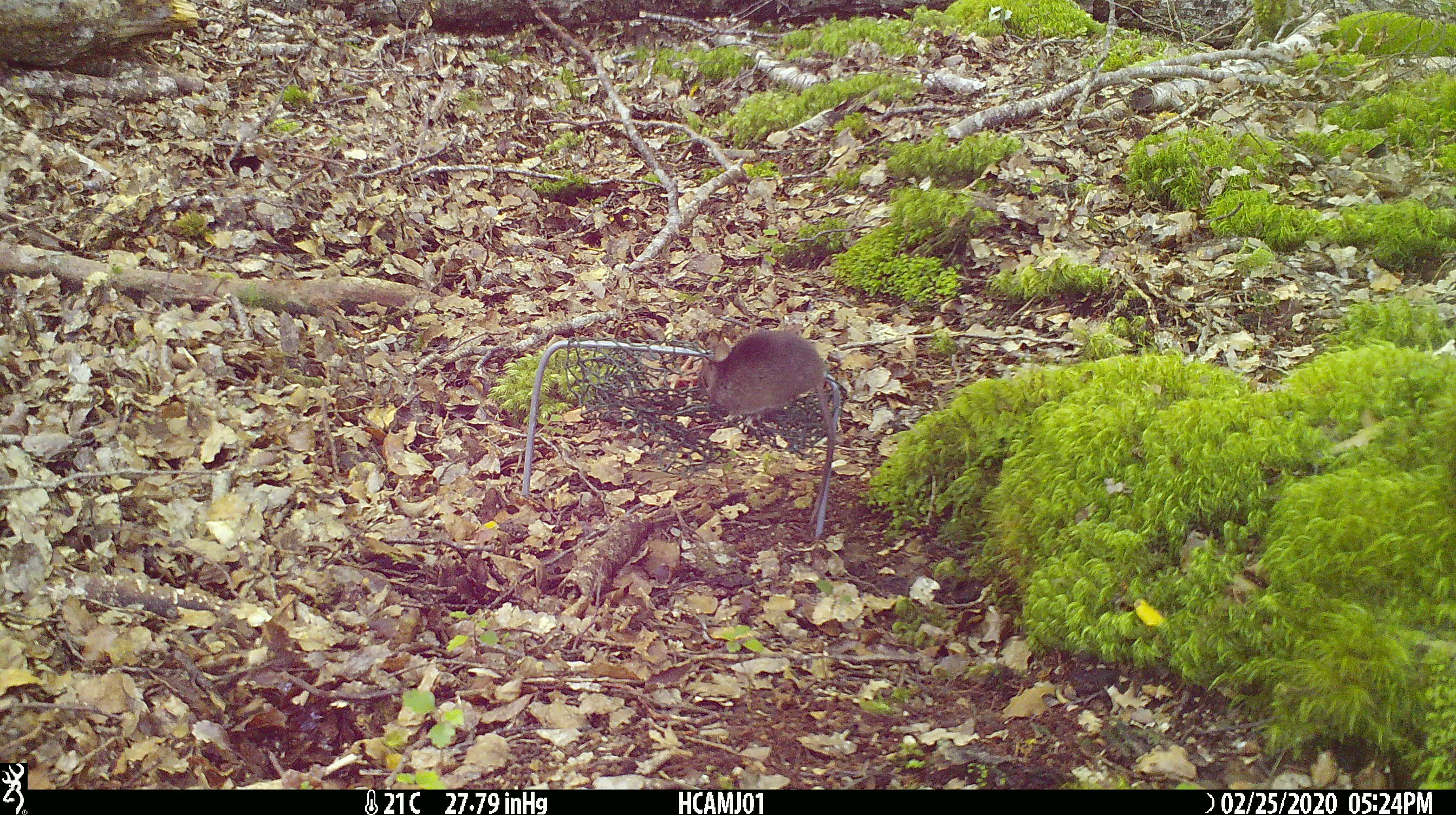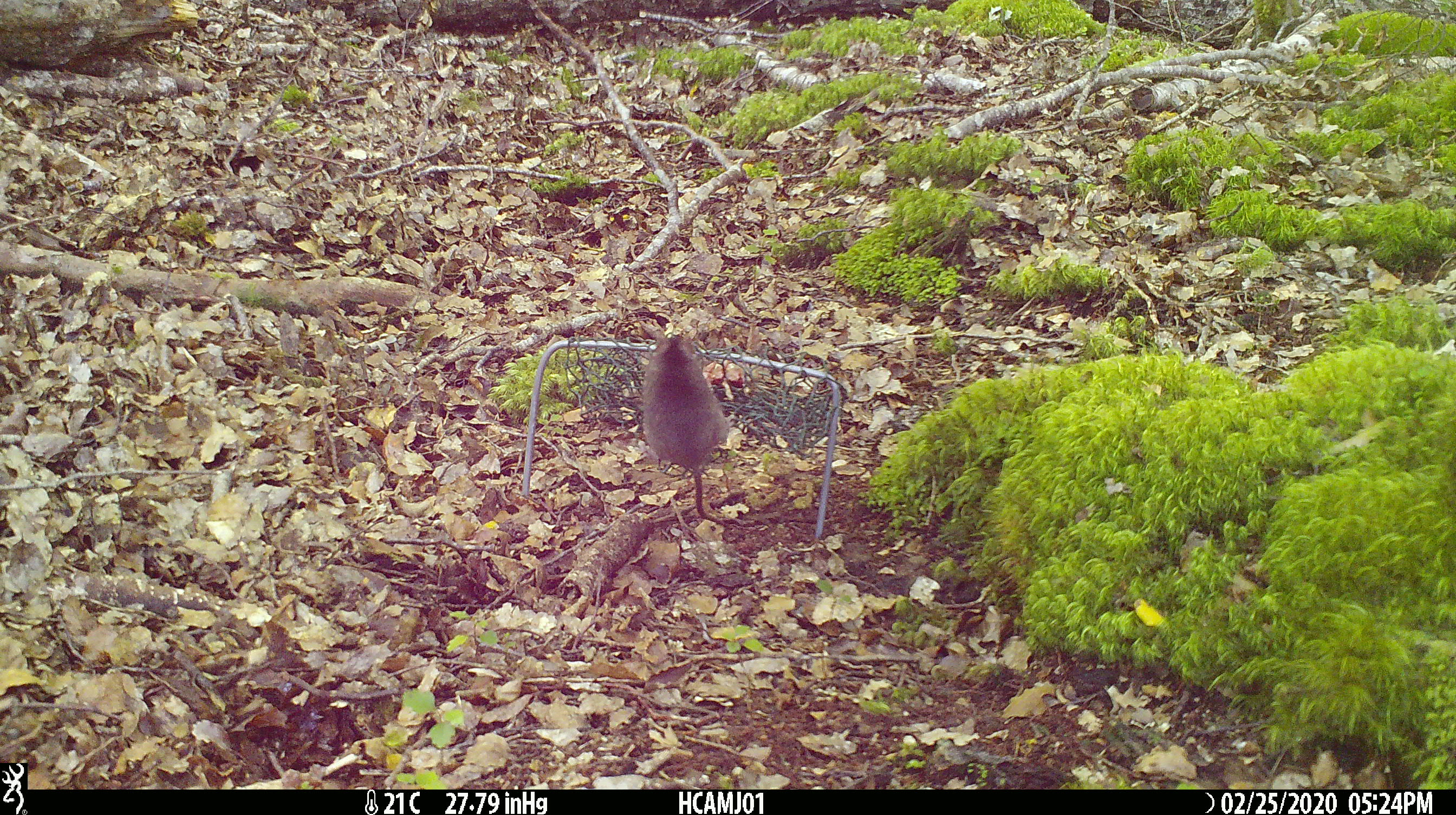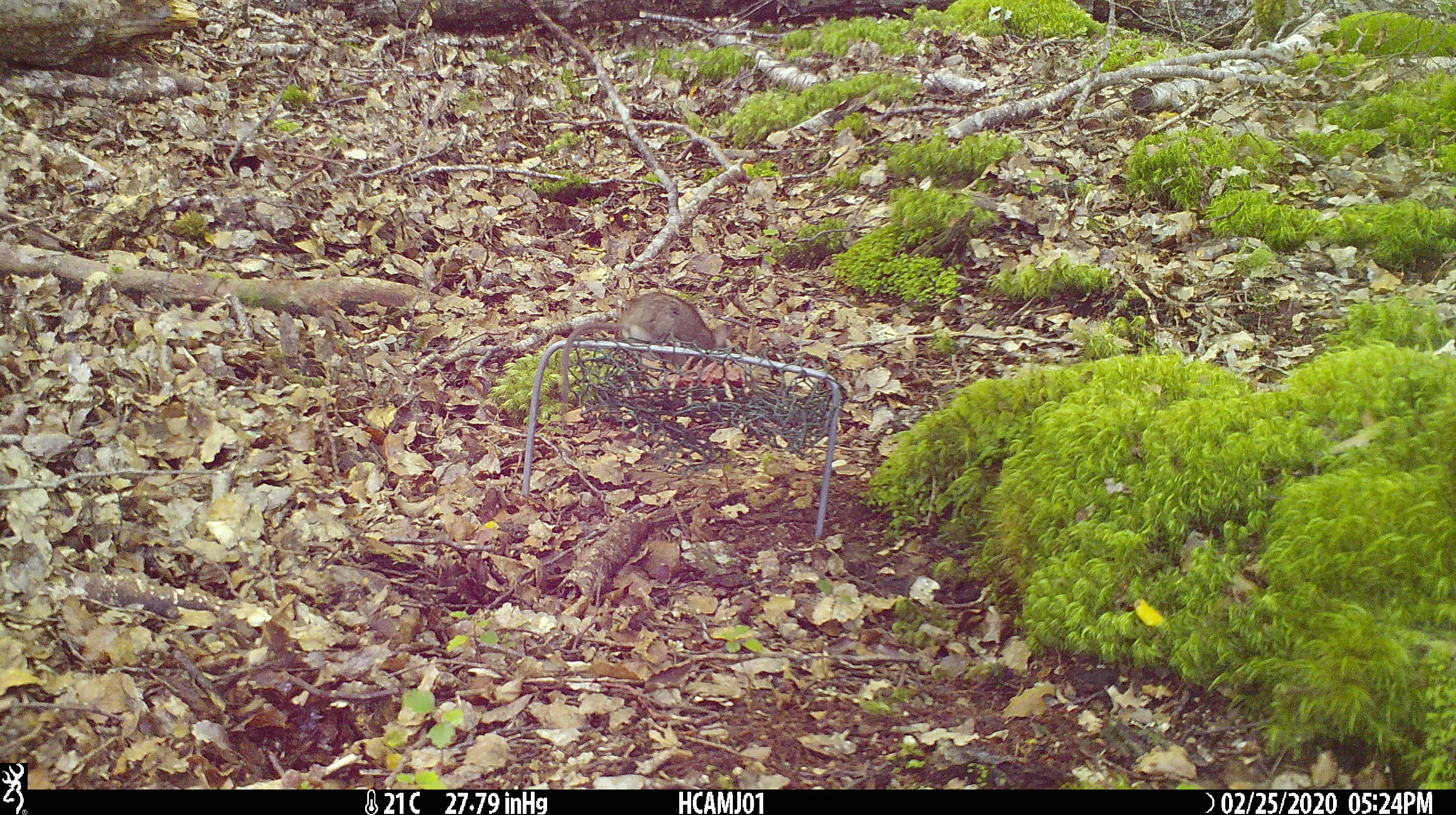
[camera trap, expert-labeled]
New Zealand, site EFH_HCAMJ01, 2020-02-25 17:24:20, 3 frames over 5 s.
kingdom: Animalia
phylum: Chordata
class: Mammalia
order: Rodentia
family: Muridae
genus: Mus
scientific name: Mus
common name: mouse